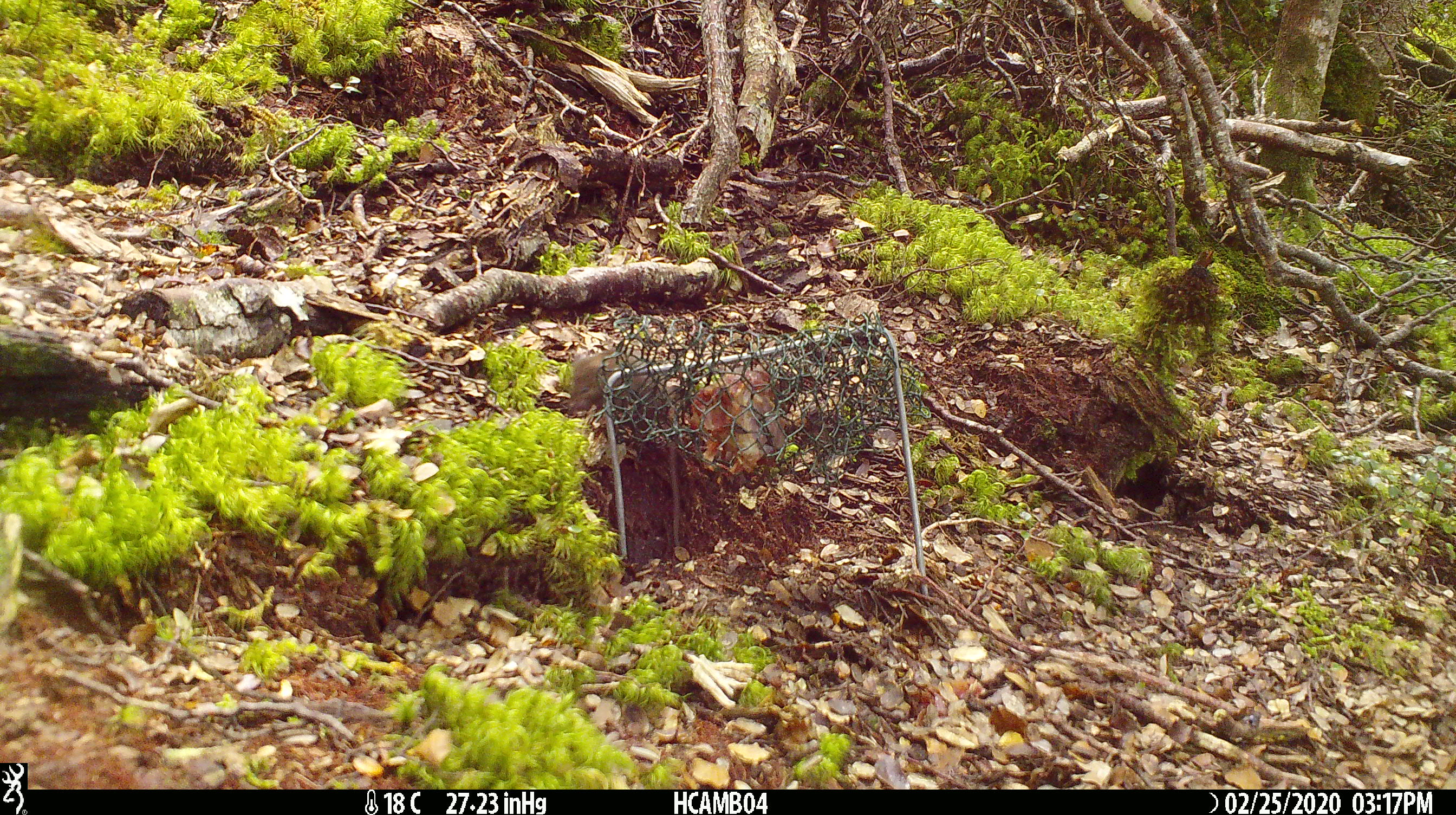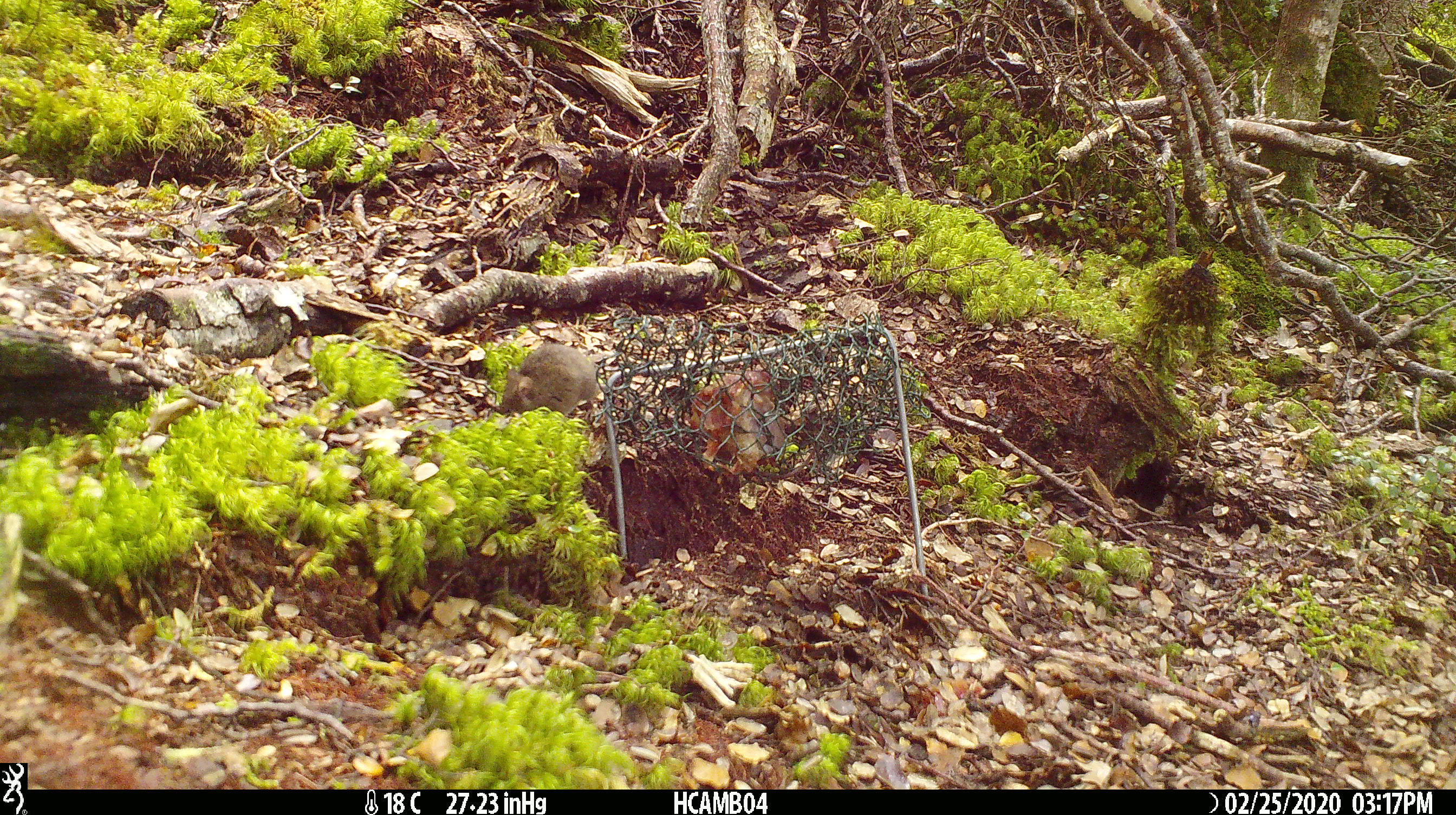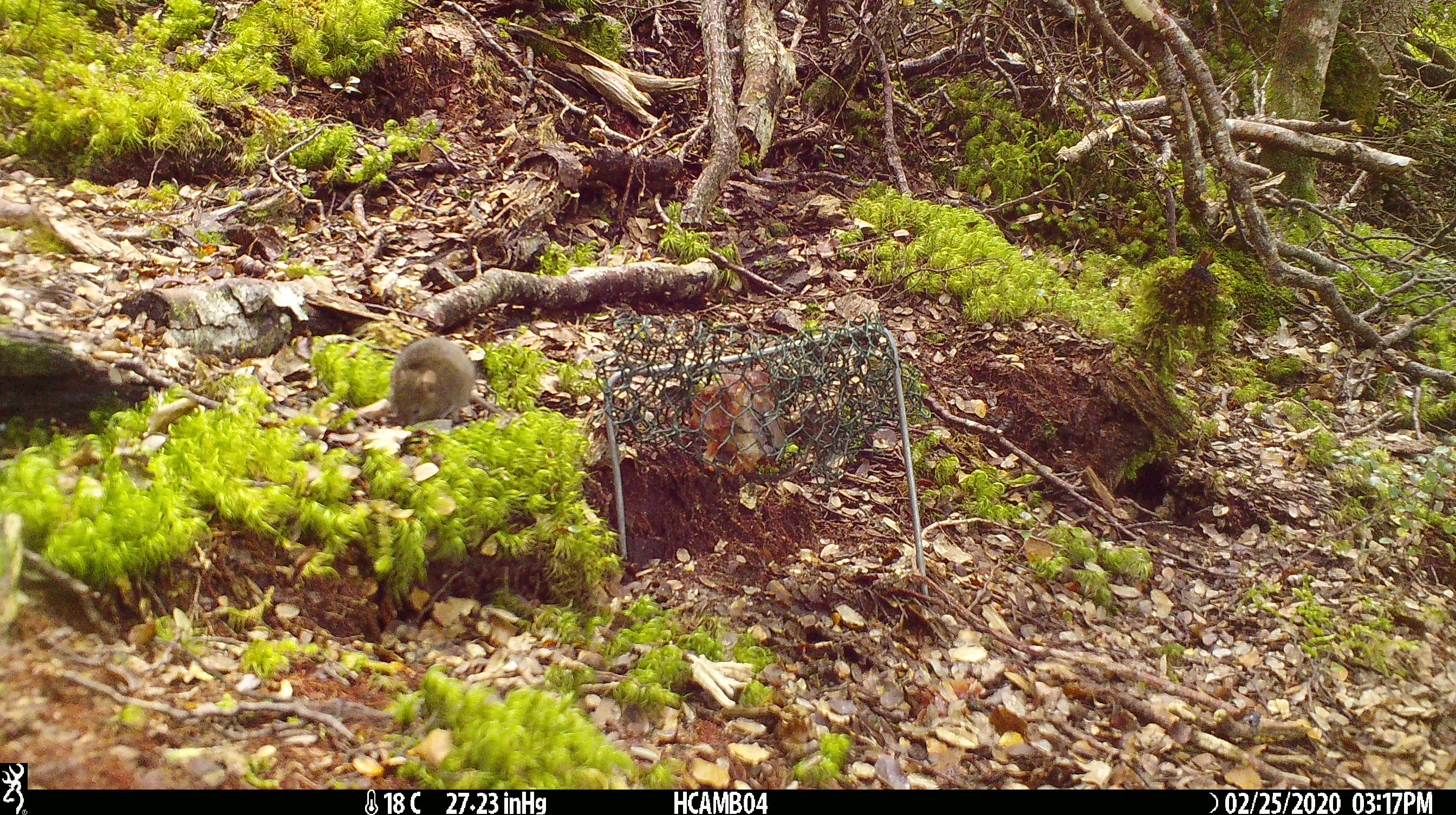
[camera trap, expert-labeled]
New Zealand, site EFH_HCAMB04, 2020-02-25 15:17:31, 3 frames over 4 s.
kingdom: Animalia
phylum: Chordata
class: Mammalia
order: Rodentia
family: Muridae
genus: Mus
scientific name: Mus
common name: mouse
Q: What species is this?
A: Mouse (Mus).